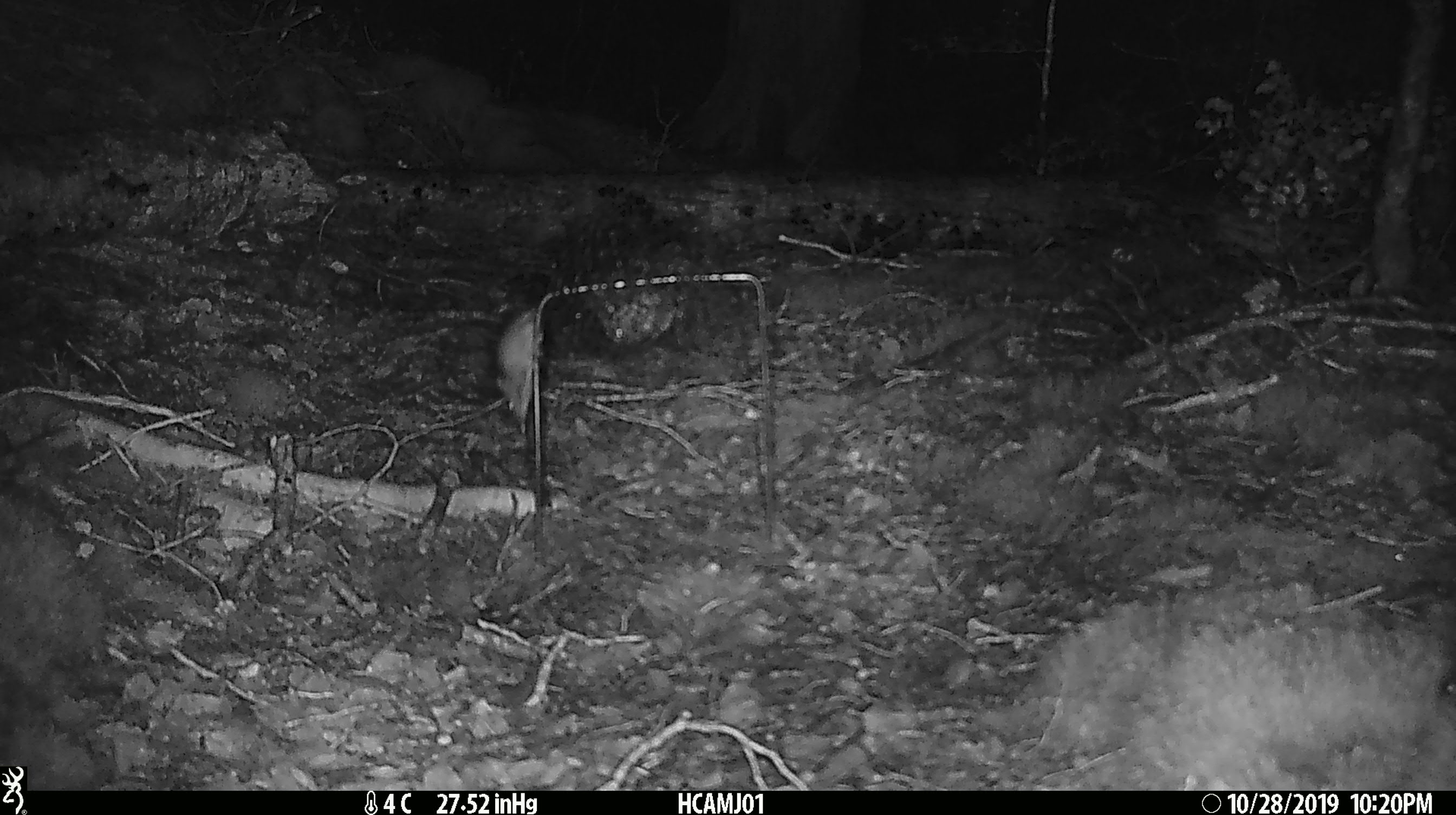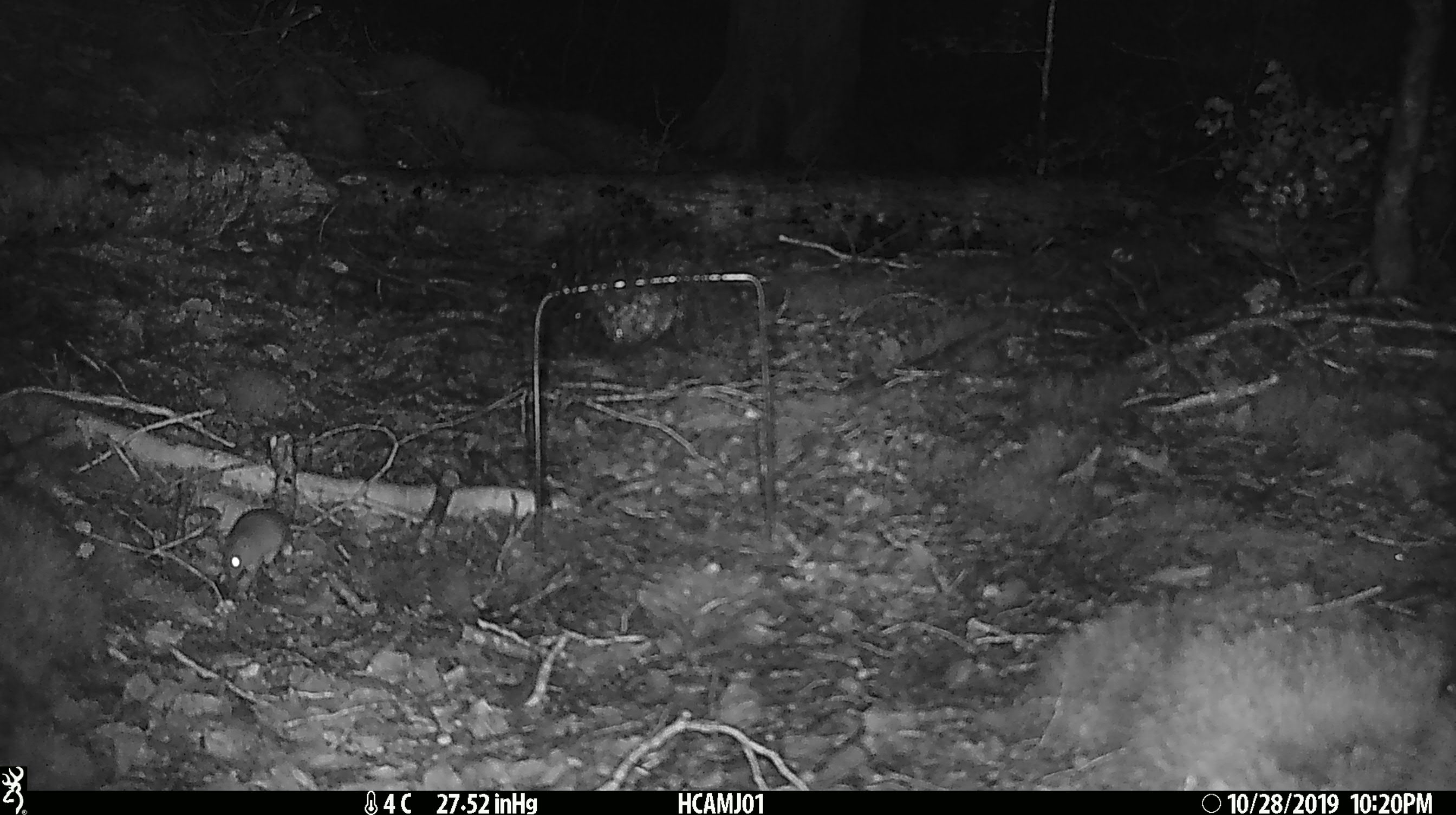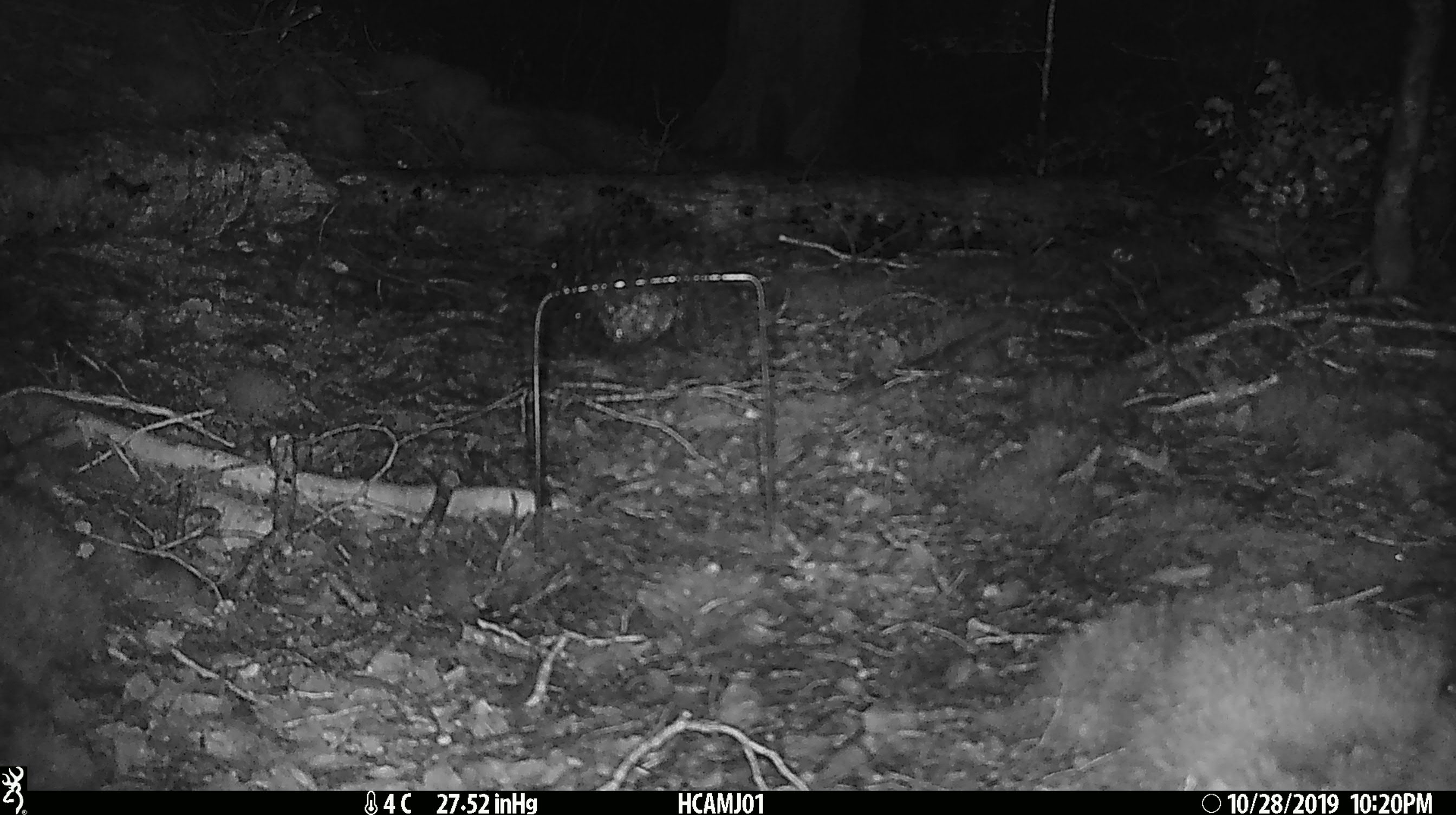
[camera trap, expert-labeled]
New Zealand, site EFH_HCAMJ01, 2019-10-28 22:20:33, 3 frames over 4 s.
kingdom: Animalia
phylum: Chordata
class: Mammalia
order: Rodentia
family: Muridae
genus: Mus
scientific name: Mus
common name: mouse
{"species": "mouse (Mus)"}